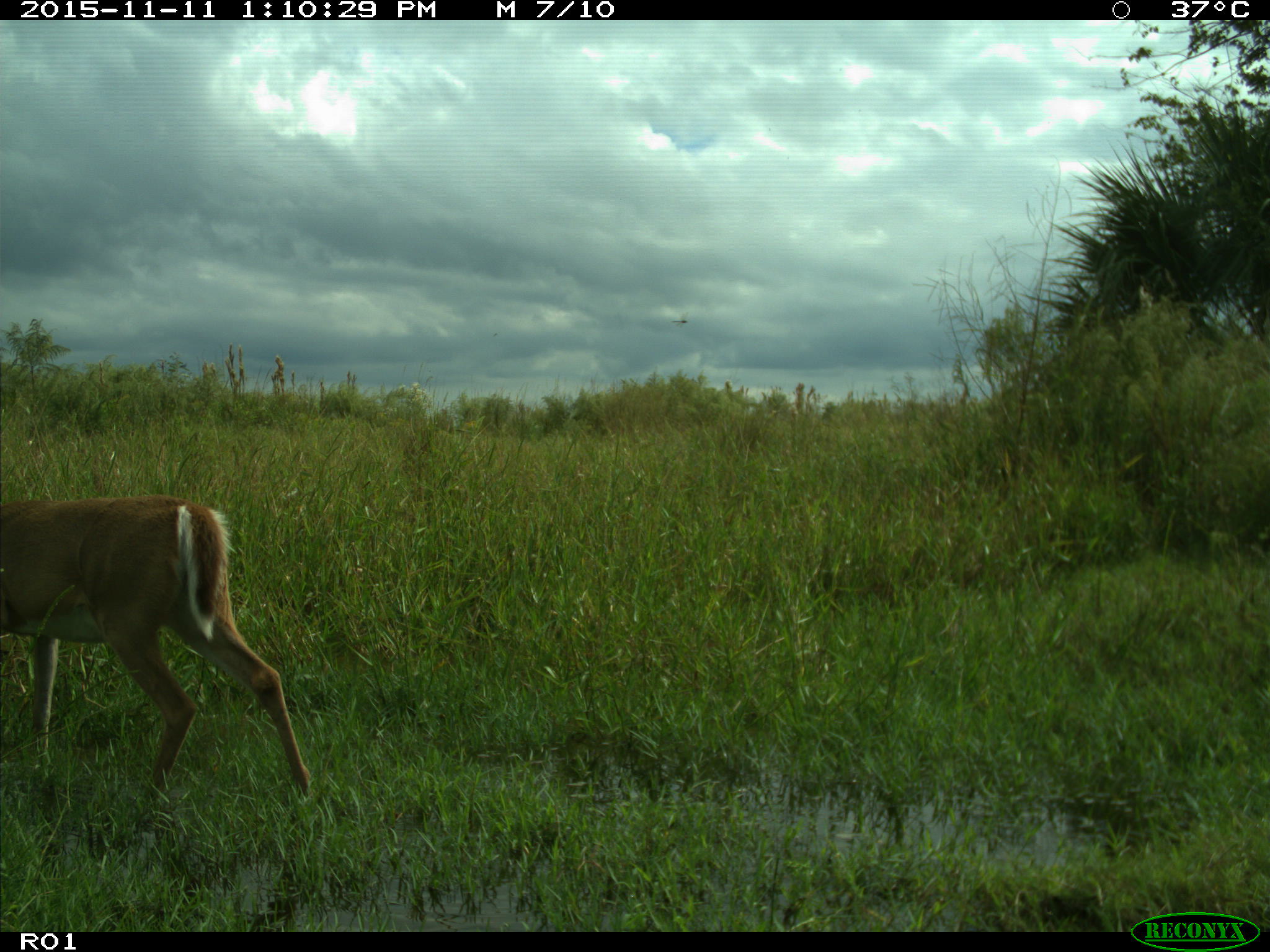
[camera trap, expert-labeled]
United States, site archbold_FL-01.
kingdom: Animalia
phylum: Chordata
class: Mammalia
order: Artiodactyla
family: Cervidae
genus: Odocoileus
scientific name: Odocoileus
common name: deer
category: unidentified deer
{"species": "unidentified deer (deer) (Odocoileus)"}